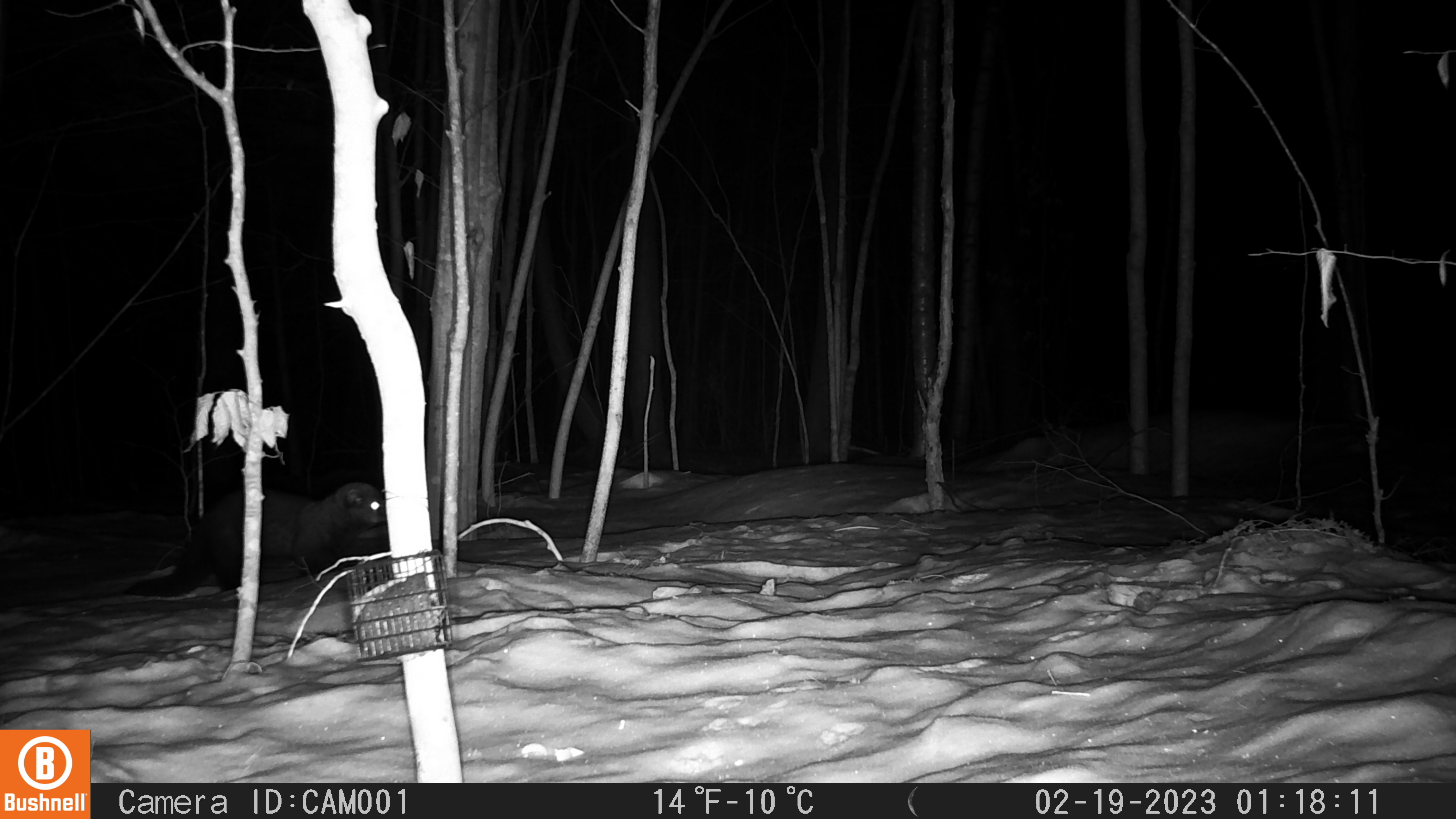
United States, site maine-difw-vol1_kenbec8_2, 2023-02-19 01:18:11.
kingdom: Animalia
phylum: Chordata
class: Mammalia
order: Carnivora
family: Mustelidae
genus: Pekania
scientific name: Pekania pennanti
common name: fisher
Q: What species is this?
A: Fisher (Pekania pennanti).